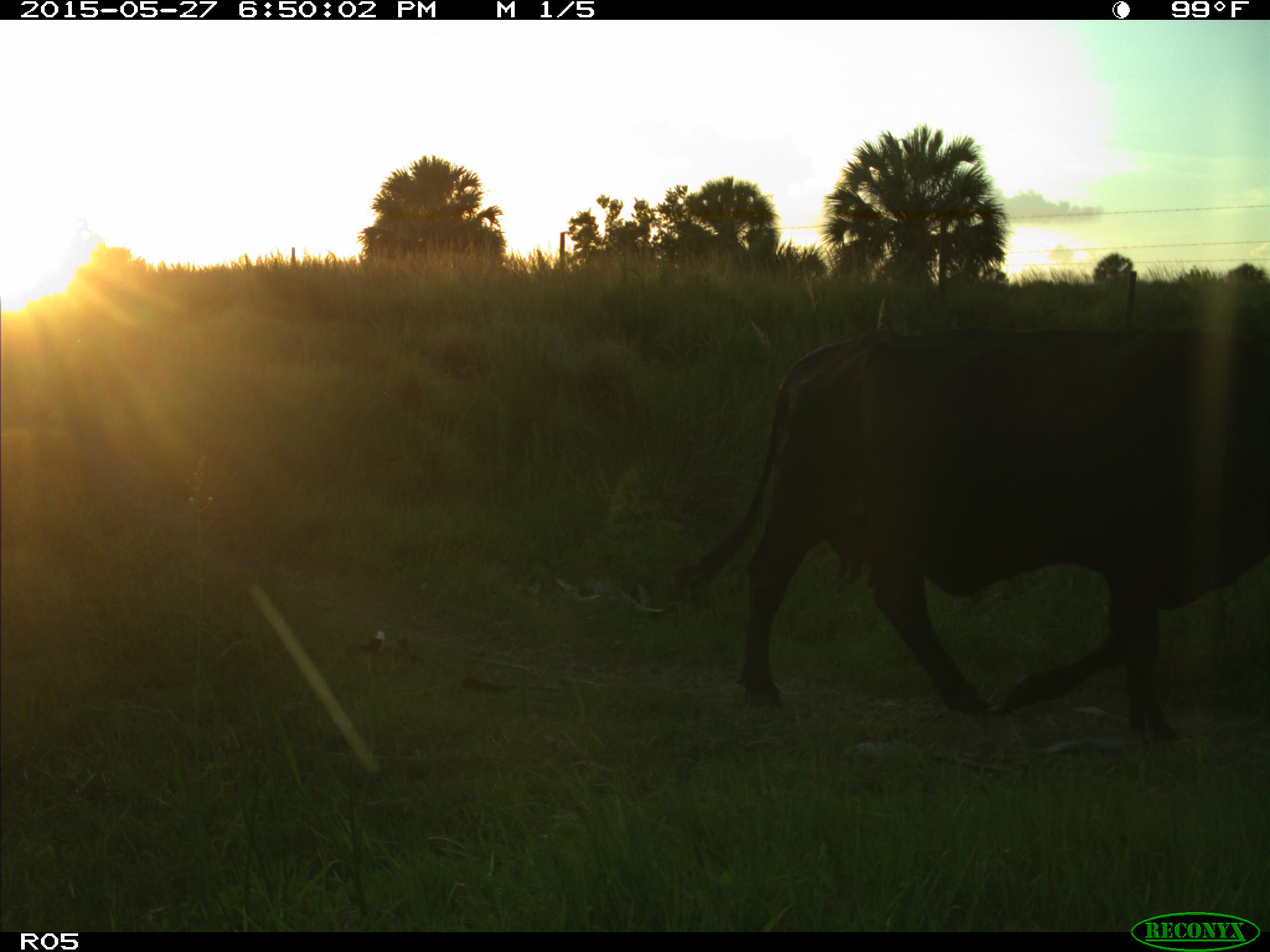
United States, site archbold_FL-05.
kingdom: Animalia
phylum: Chordata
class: Mammalia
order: Artiodactyla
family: Bovidae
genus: Bos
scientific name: Bos taurus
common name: domestic cow